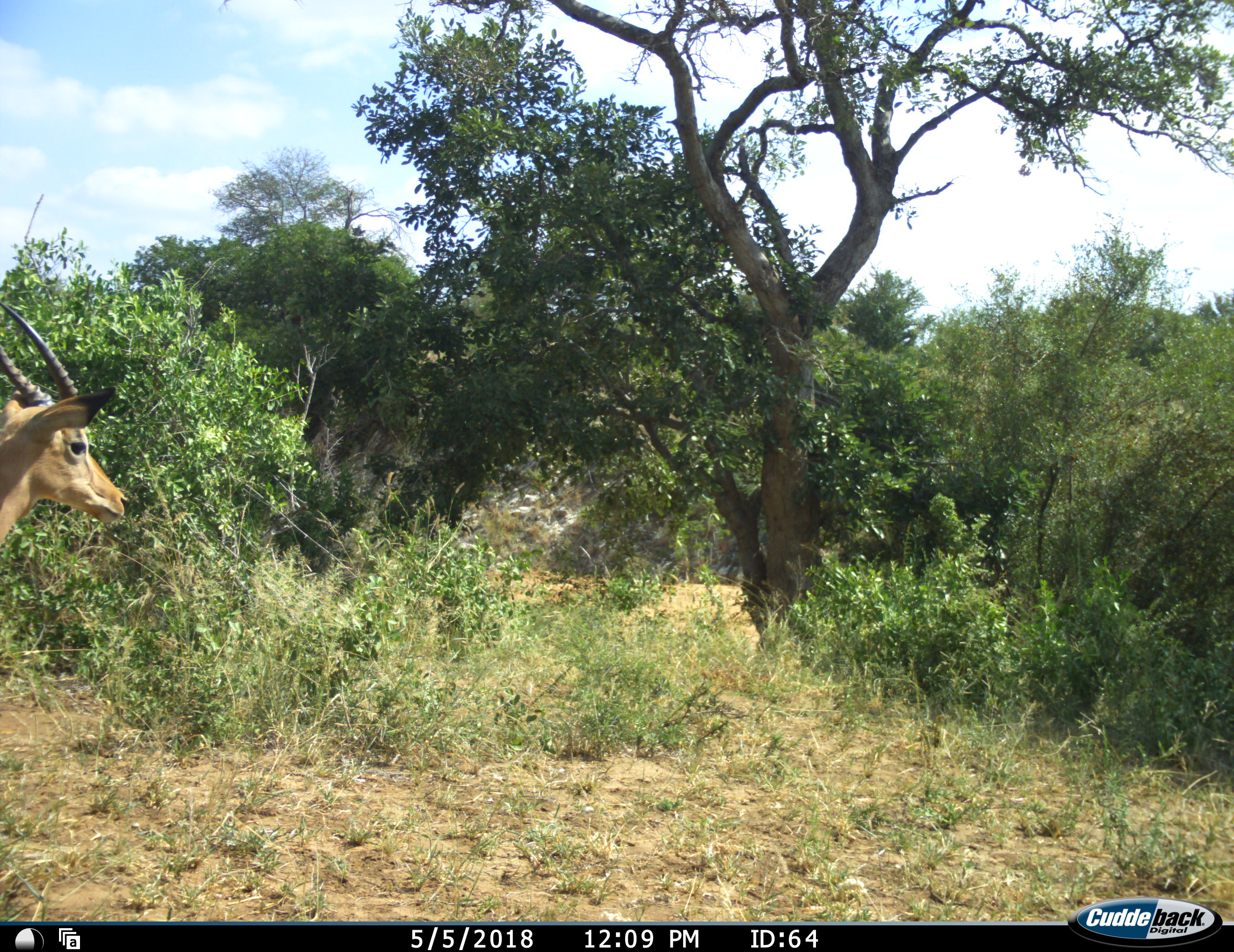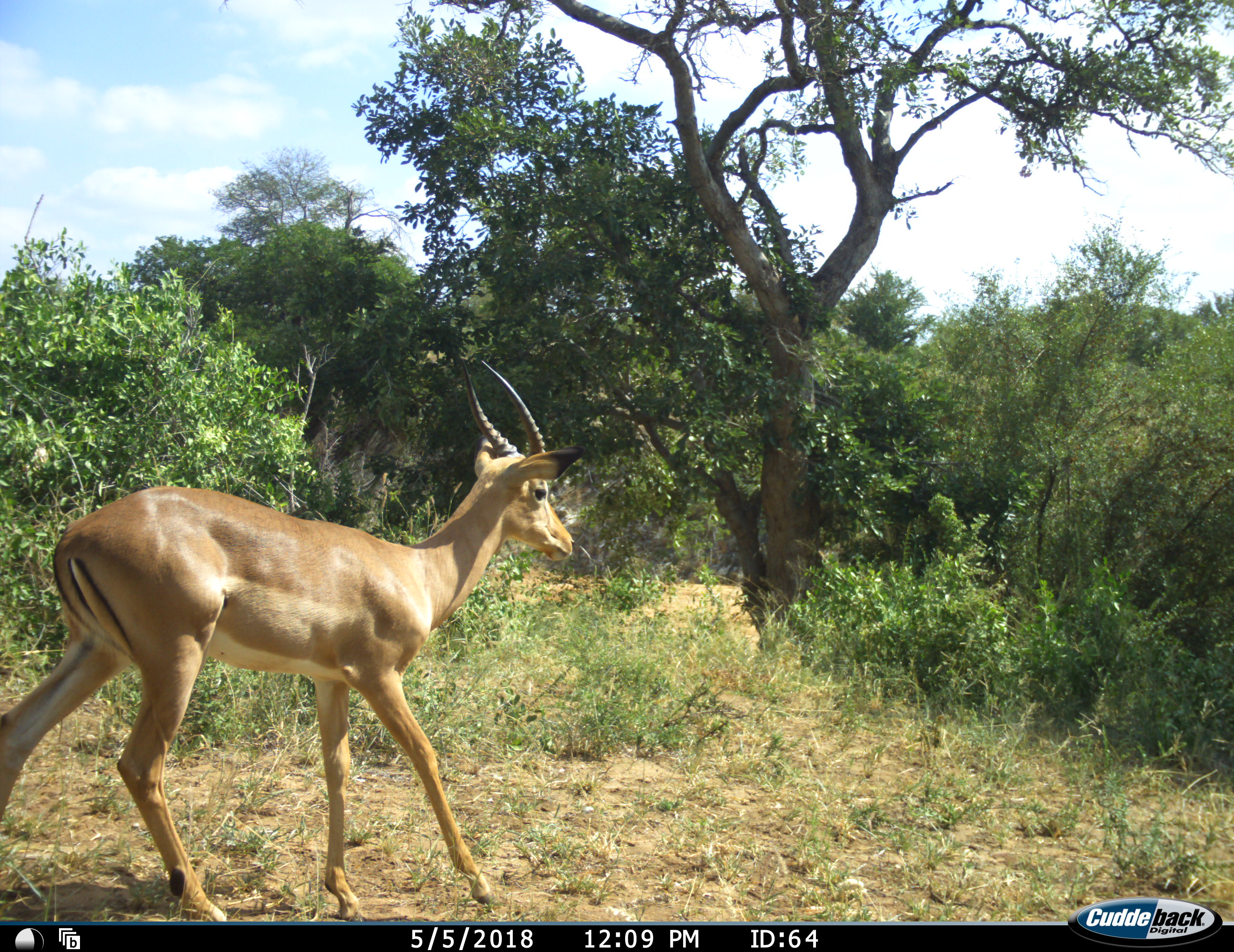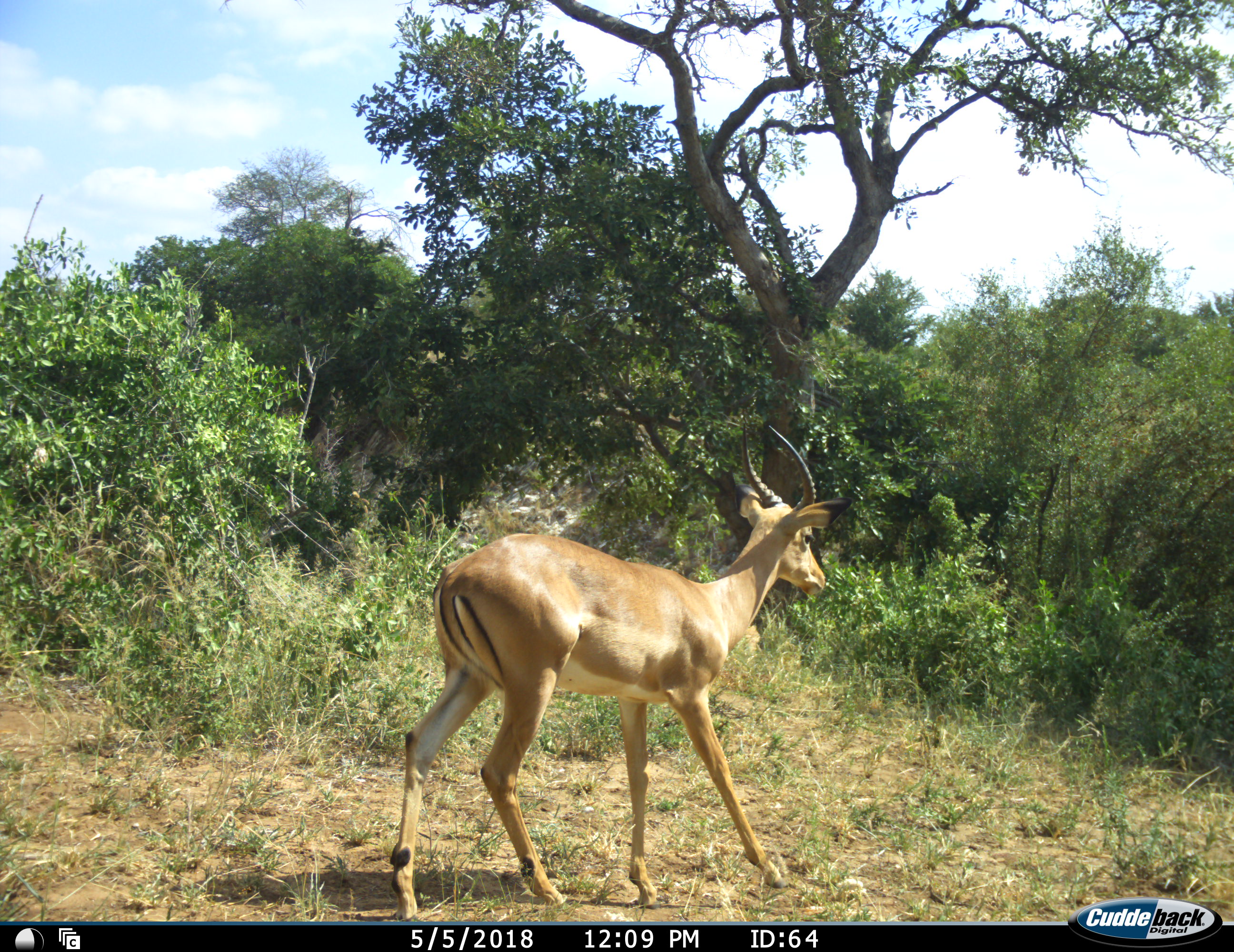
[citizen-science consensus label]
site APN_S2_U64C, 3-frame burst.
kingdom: Animalia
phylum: Chordata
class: Mammalia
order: Artiodactyla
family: Bovidae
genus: Aepyceros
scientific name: Aepyceros melampus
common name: impala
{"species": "impala (Aepyceros melampus)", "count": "1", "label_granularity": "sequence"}